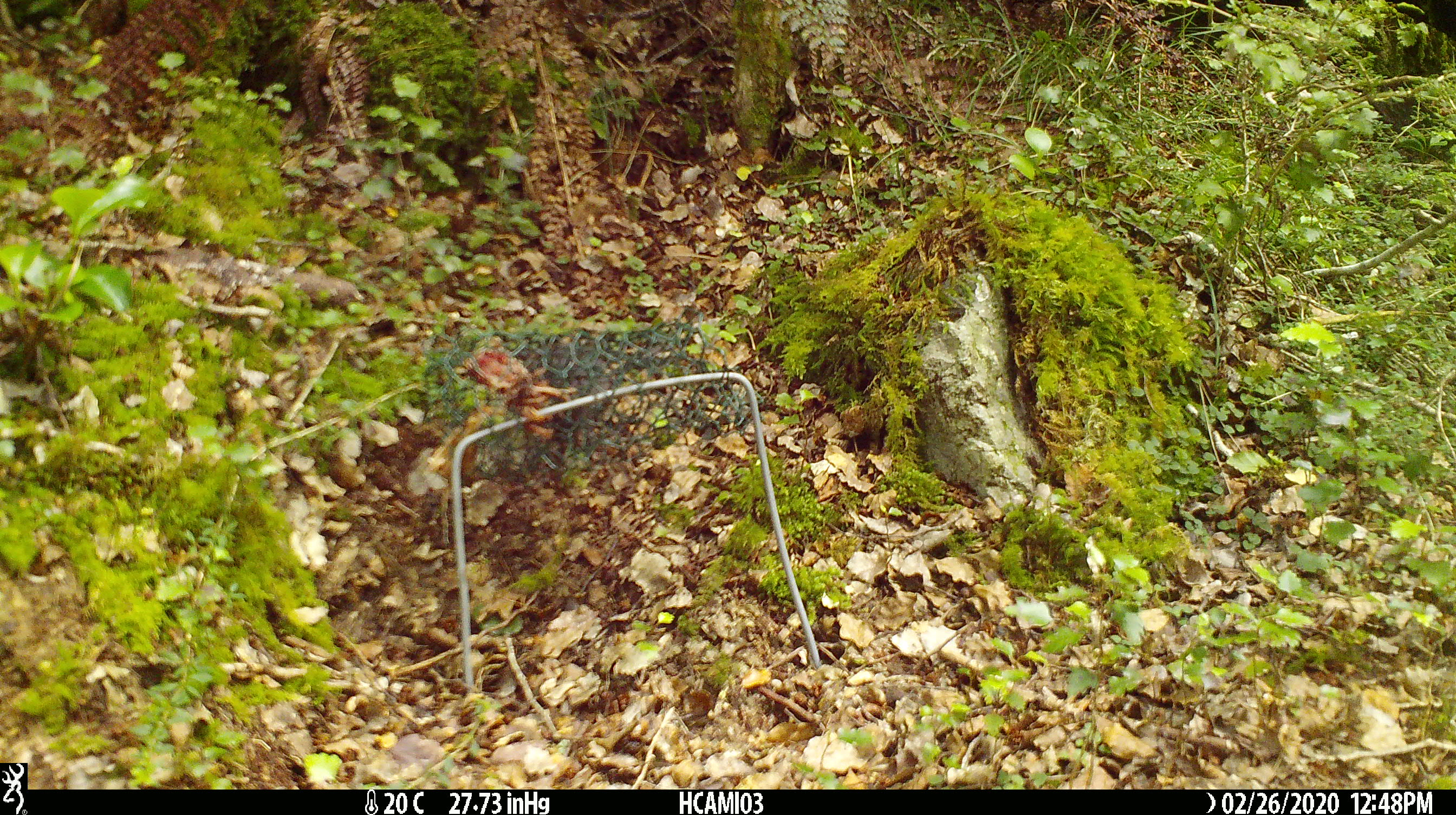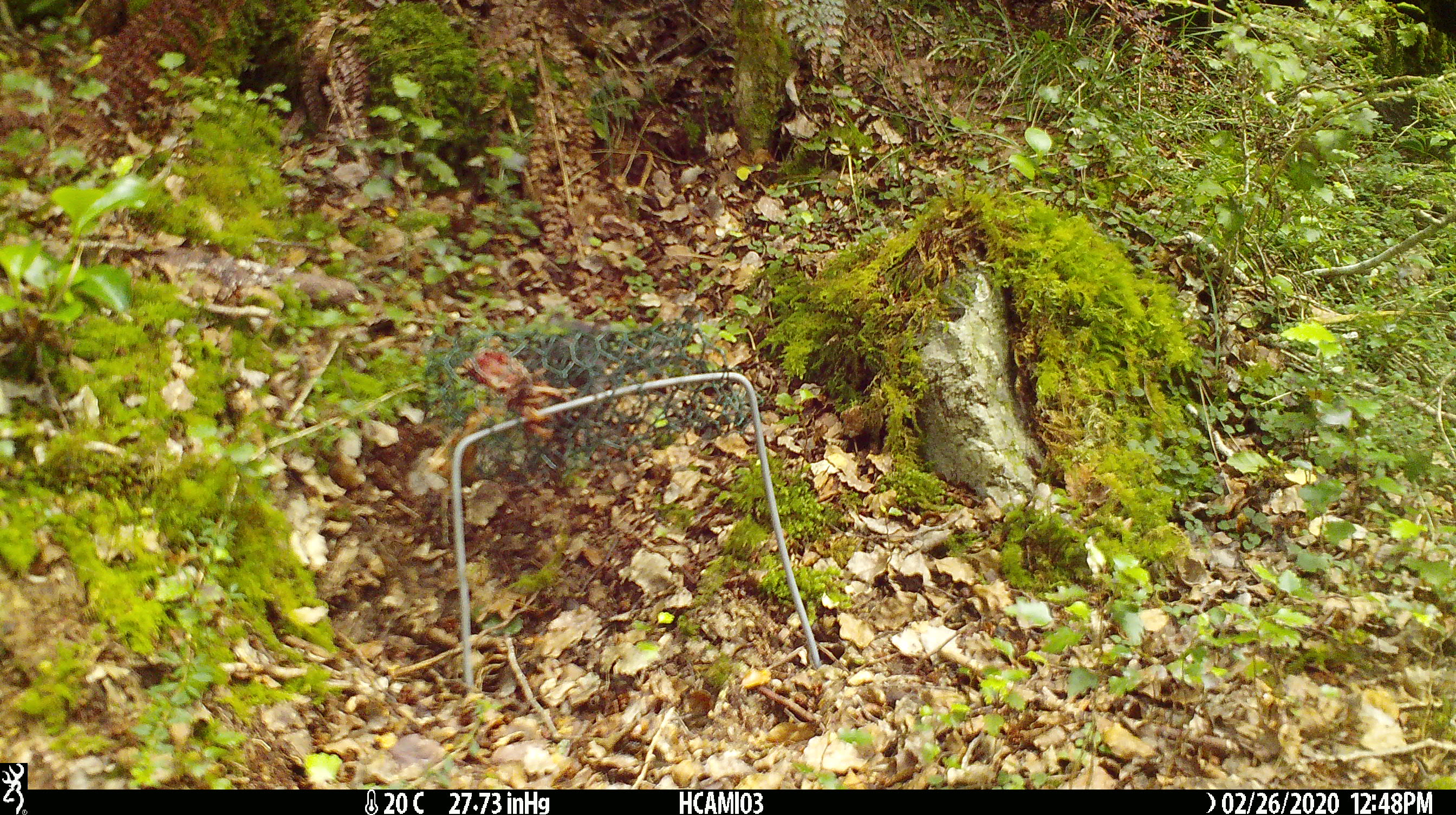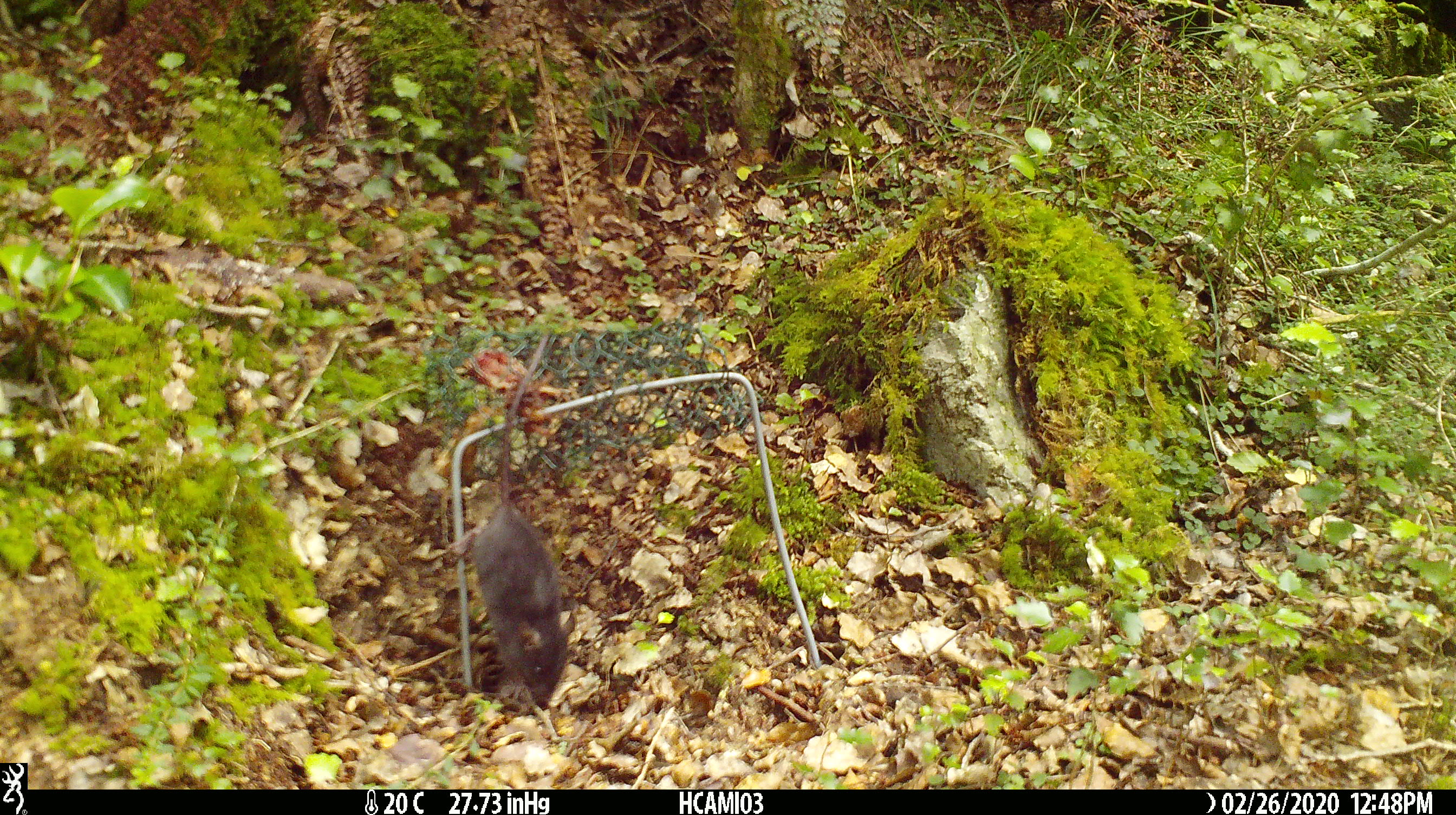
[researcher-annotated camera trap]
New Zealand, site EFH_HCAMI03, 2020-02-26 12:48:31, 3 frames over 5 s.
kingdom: Animalia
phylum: Chordata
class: Mammalia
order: Rodentia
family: Muridae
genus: Mus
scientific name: Mus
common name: mouse